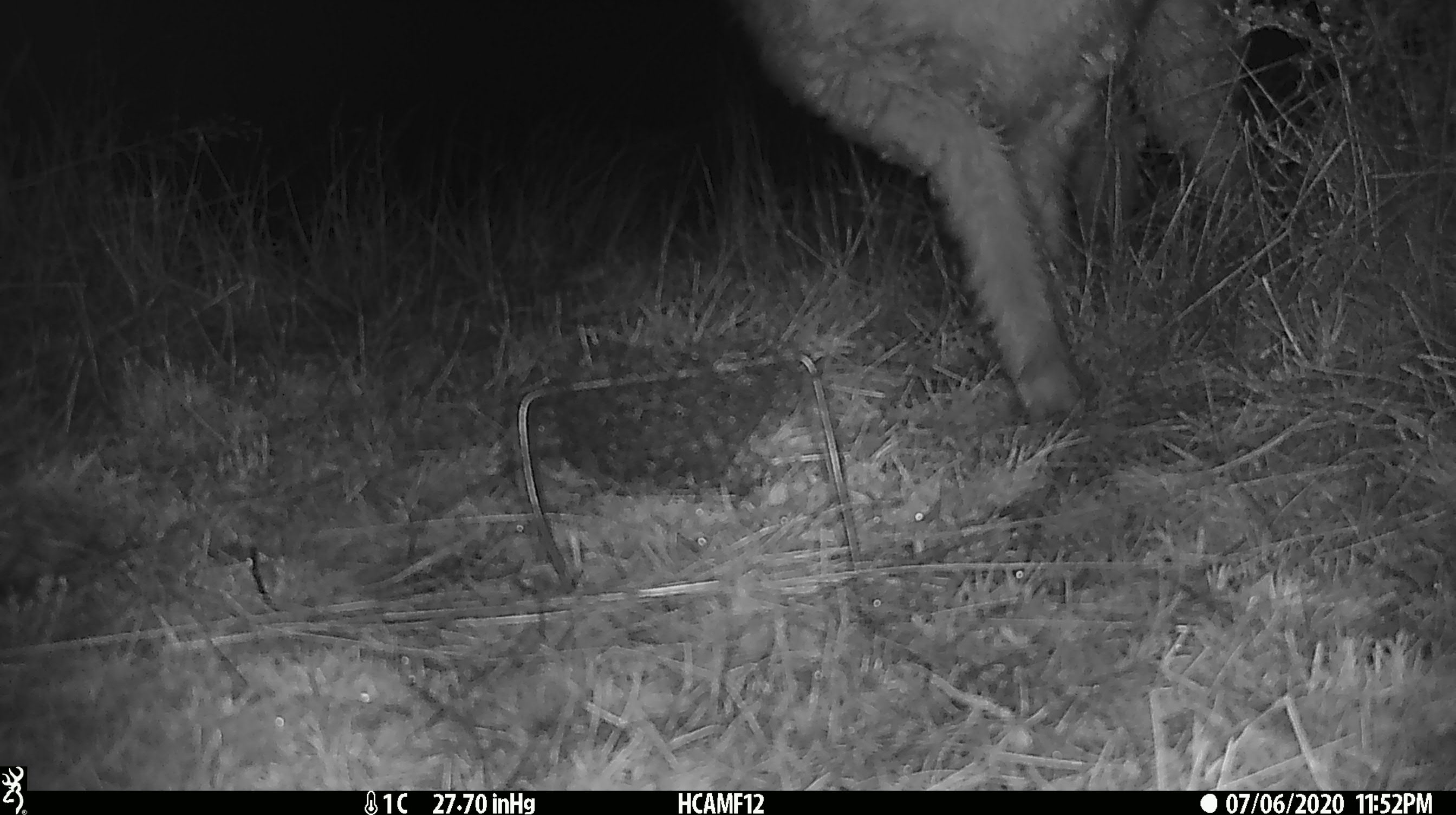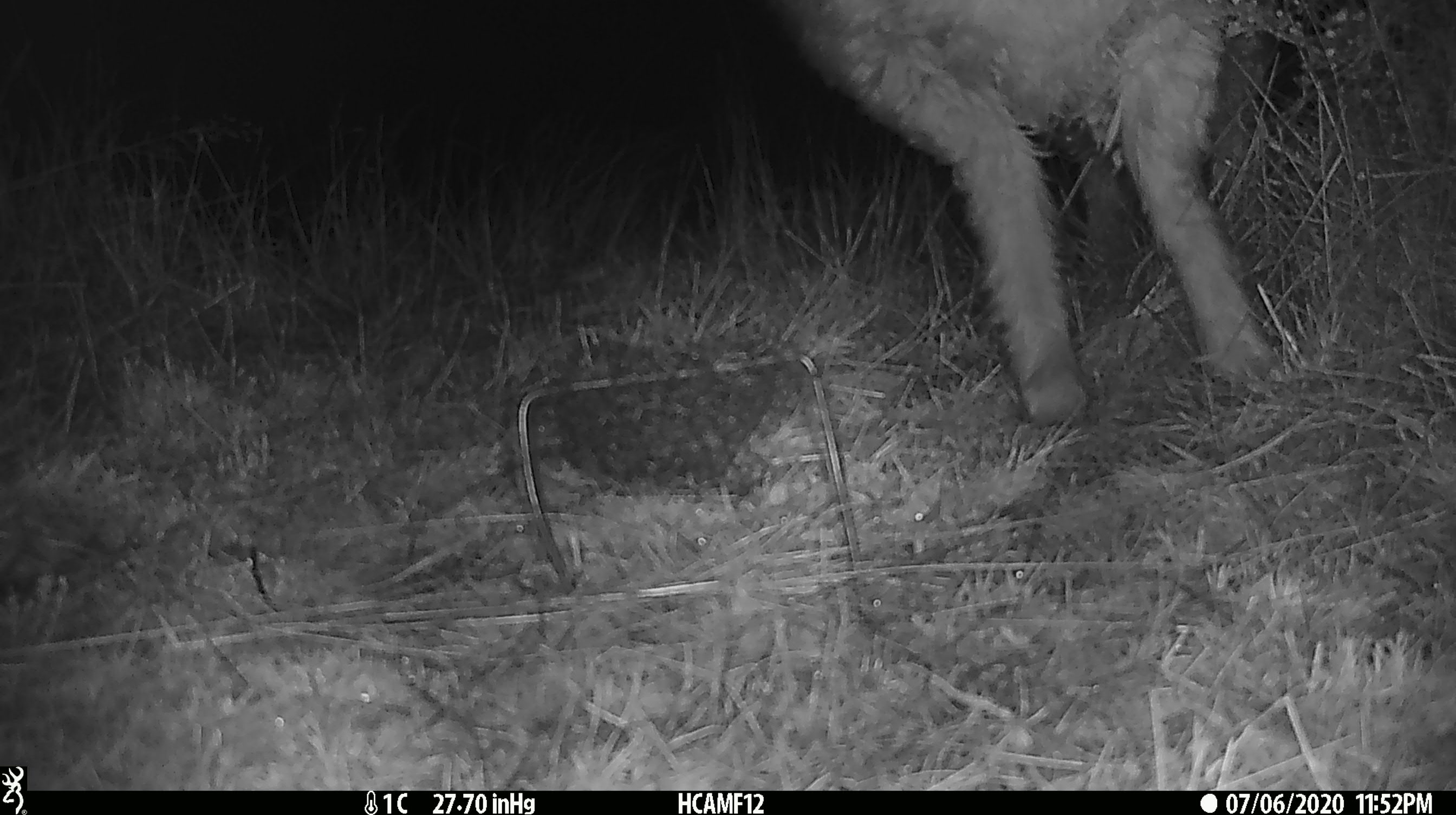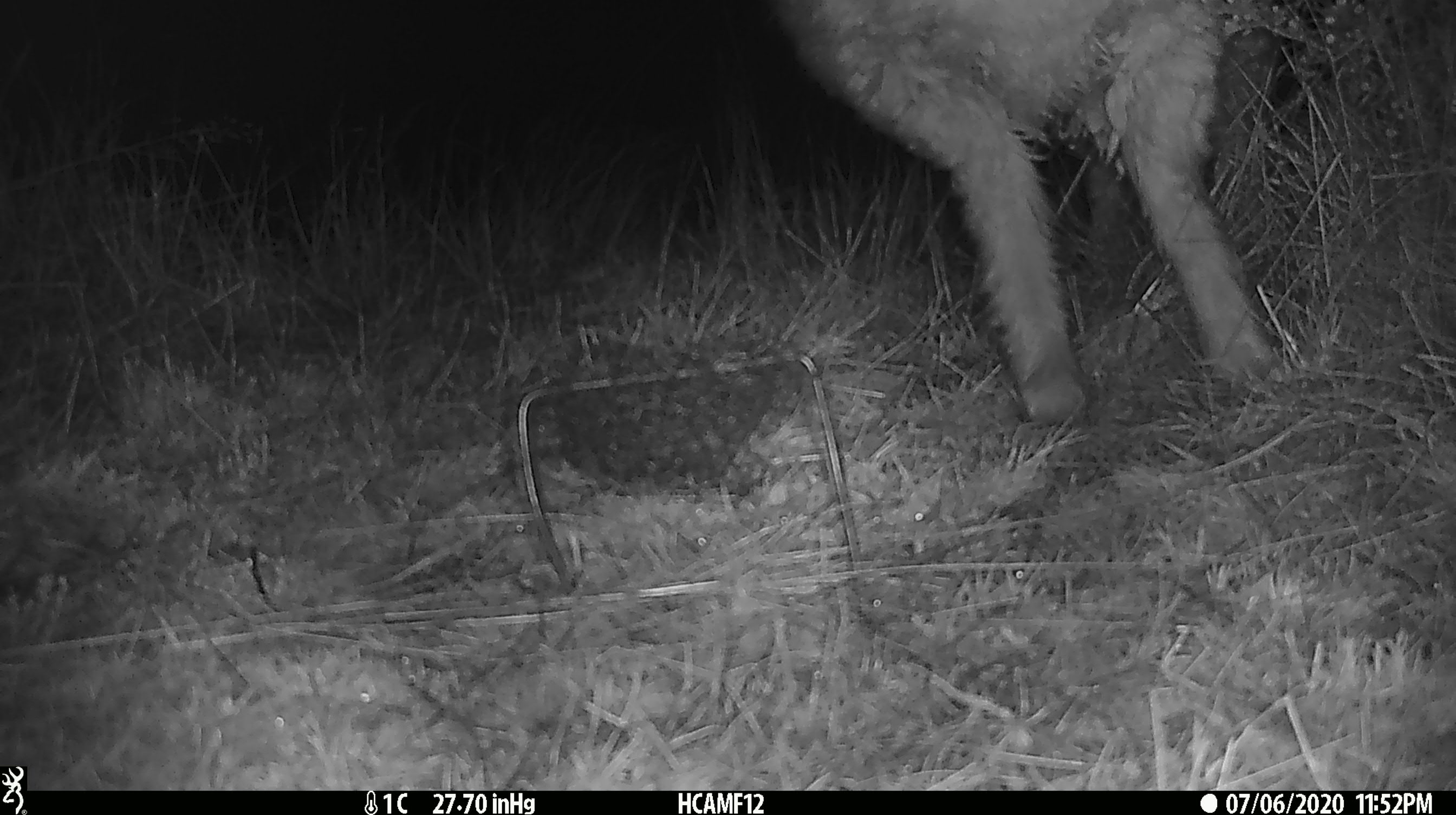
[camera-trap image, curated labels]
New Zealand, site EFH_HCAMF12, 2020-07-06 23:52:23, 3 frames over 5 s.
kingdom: Animalia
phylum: Chordata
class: Mammalia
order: Artiodactyla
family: Bovidae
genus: Ovis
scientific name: Ovis aries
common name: domestic sheep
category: sheep